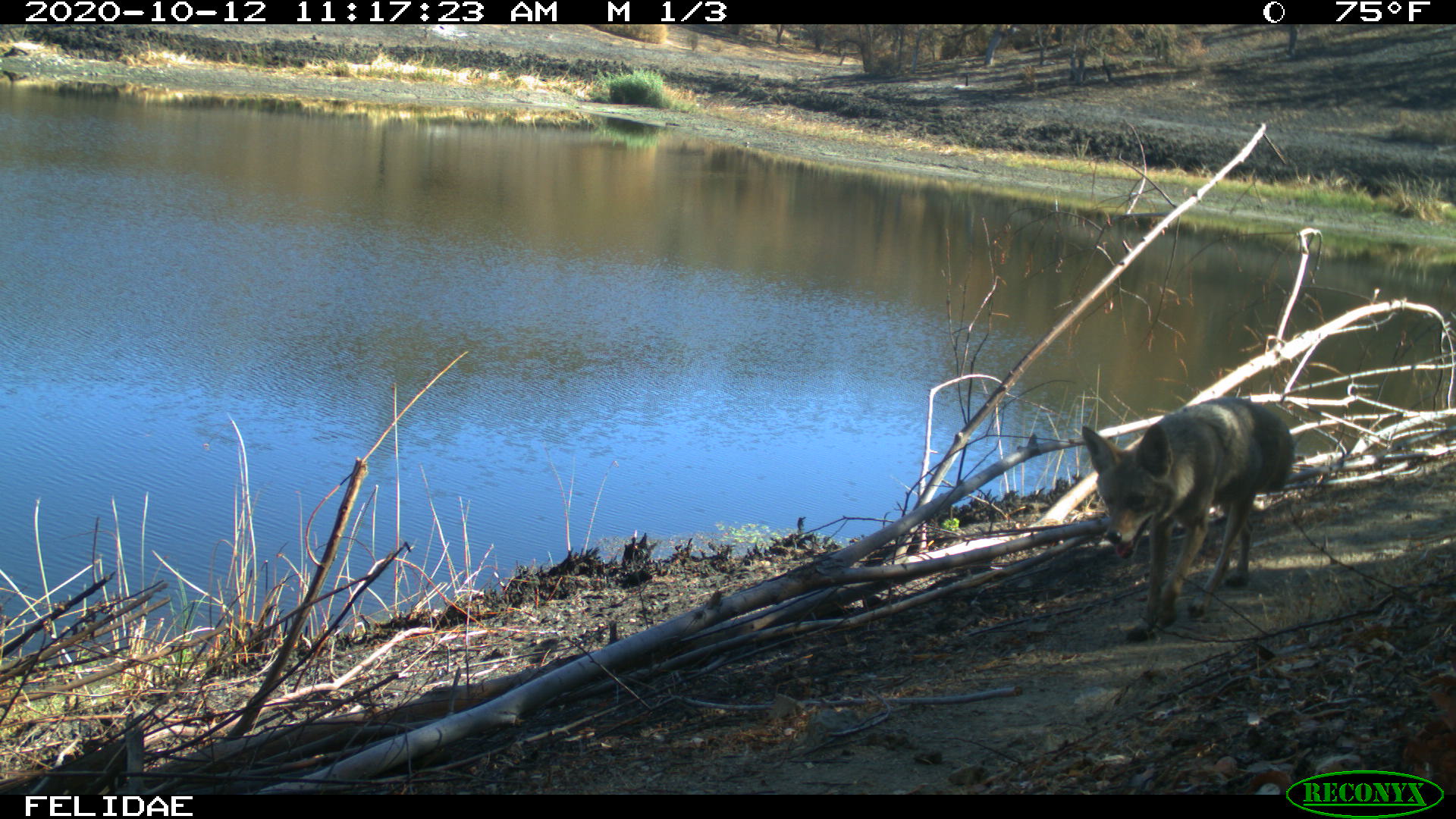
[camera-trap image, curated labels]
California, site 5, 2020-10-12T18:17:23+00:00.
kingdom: Animalia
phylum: Chordata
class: Mammalia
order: Carnivora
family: Canidae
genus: Canis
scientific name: Canis latrans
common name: coyote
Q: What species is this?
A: Coyote (Canis latrans).